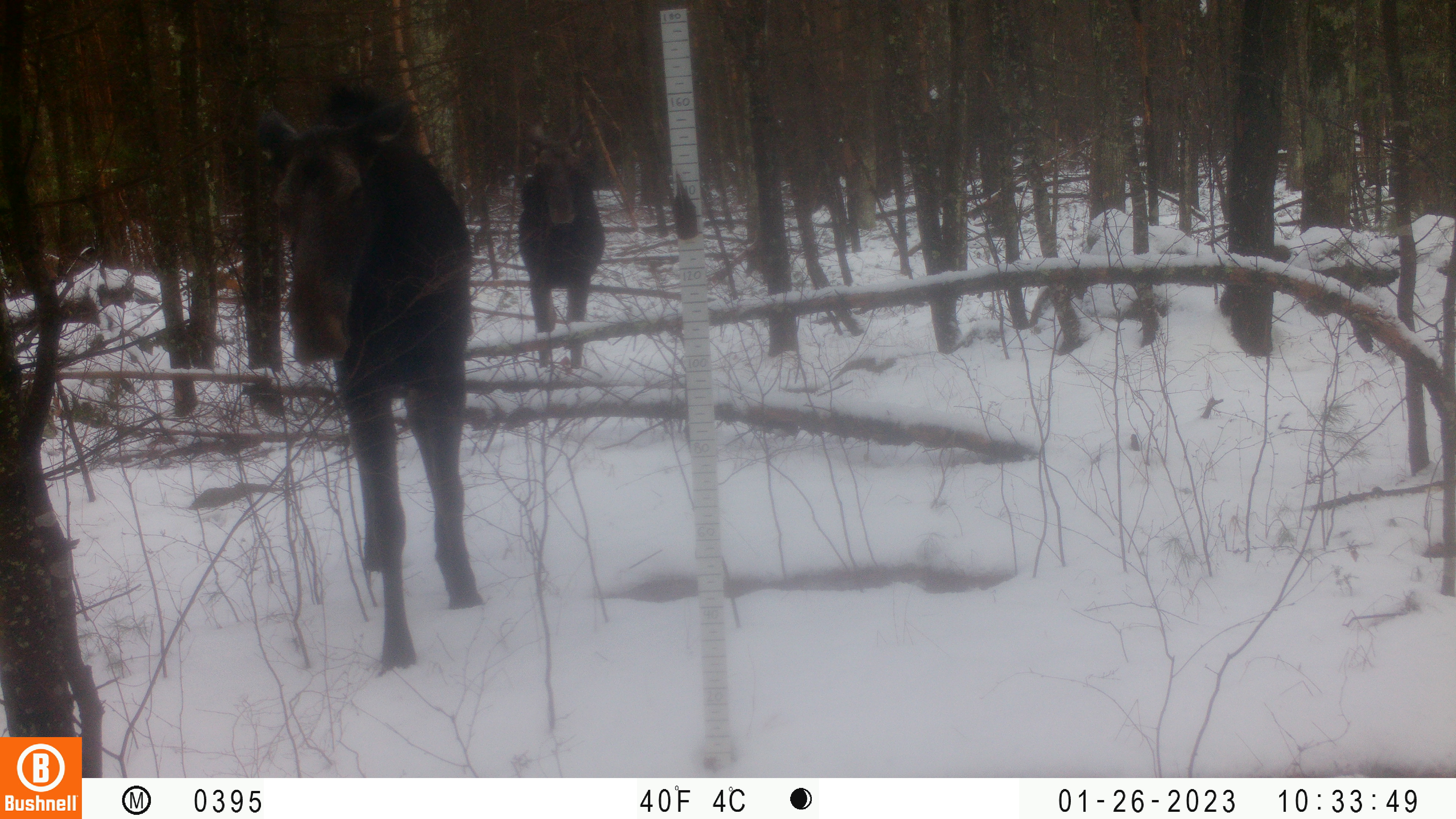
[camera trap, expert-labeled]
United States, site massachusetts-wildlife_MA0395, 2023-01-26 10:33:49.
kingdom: Animalia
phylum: Chordata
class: Mammalia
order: Artiodactyla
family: Cervidae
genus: Alces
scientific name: Alces alces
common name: moose